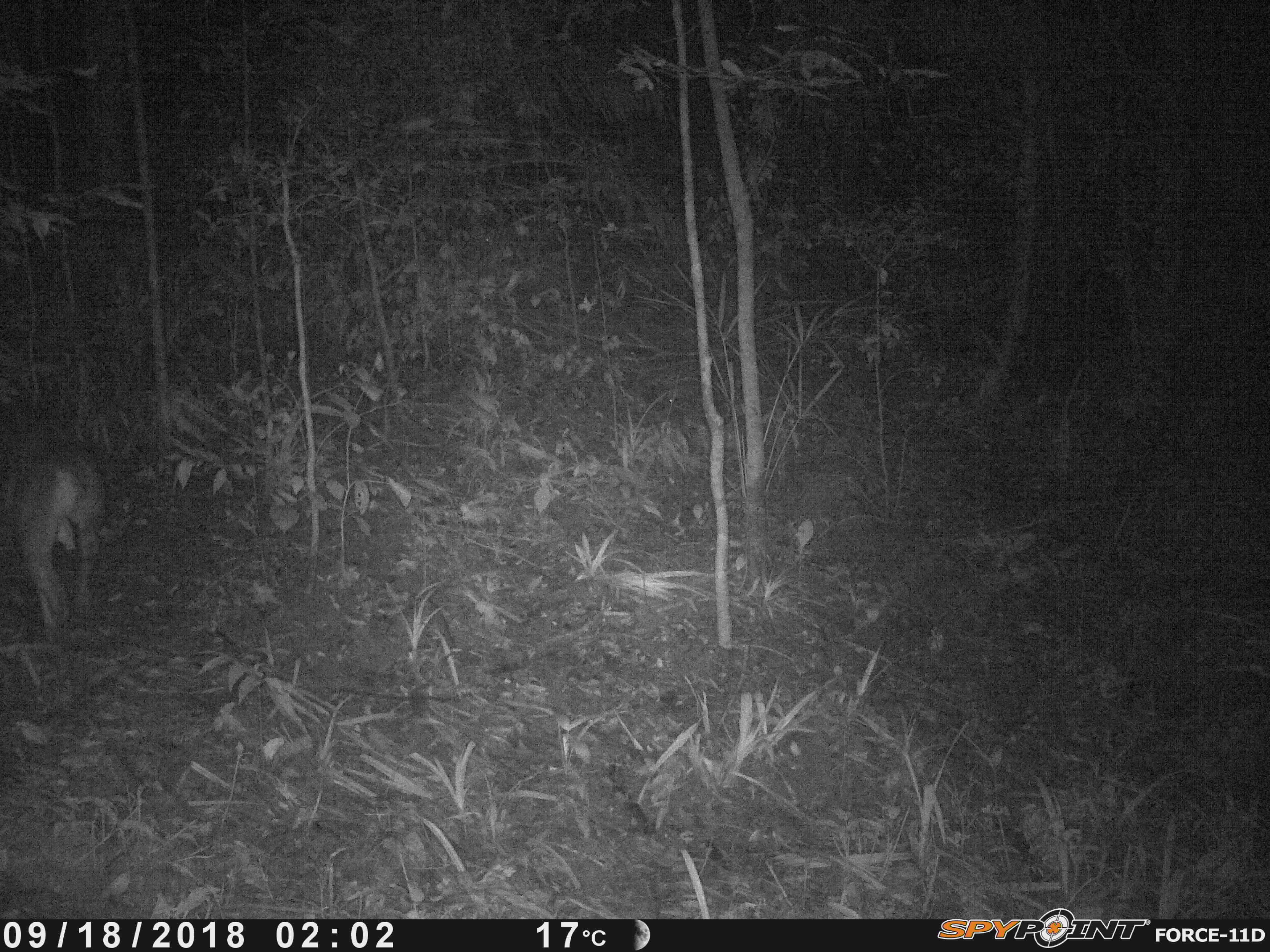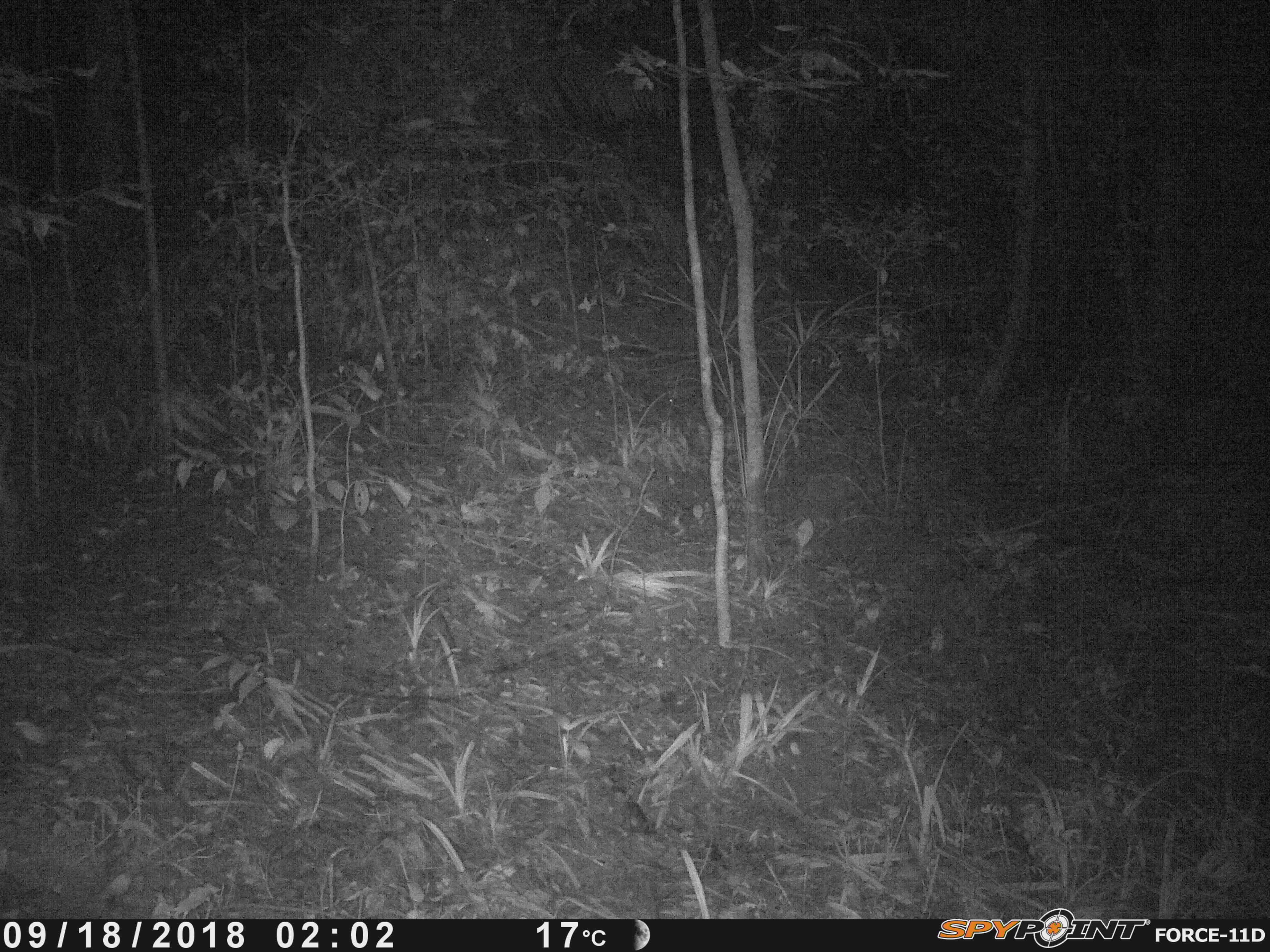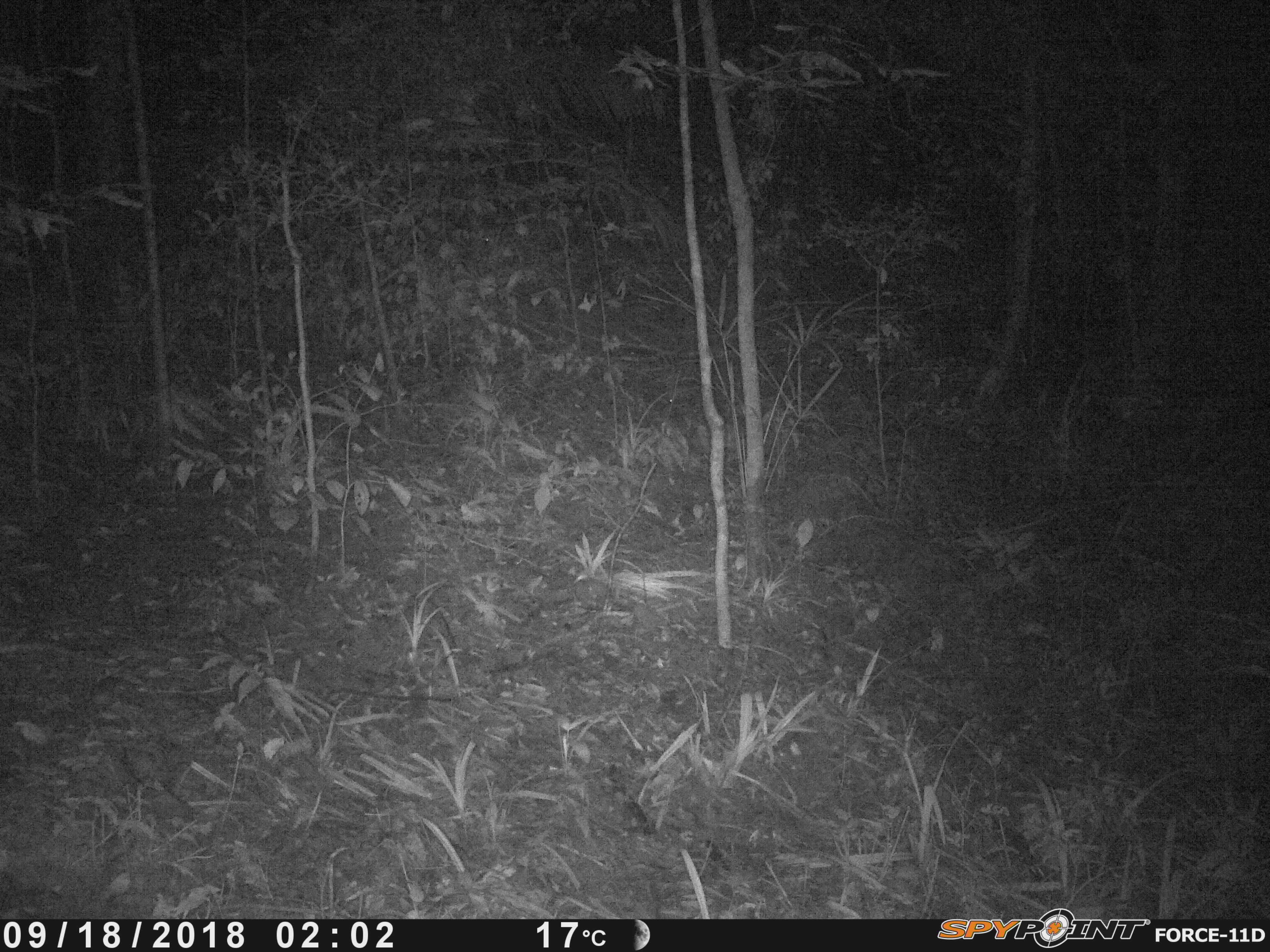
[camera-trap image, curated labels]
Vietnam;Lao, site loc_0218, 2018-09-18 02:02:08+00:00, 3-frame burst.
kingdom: Animalia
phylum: Chordata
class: Mammalia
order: Artiodactyla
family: Cervidae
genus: Muntiacus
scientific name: Muntiacus vuquangensis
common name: large-antlered muntjac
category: large antlered muntjac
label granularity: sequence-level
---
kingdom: Animalia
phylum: Arthropoda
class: Insecta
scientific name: Insecta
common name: insect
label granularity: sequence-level